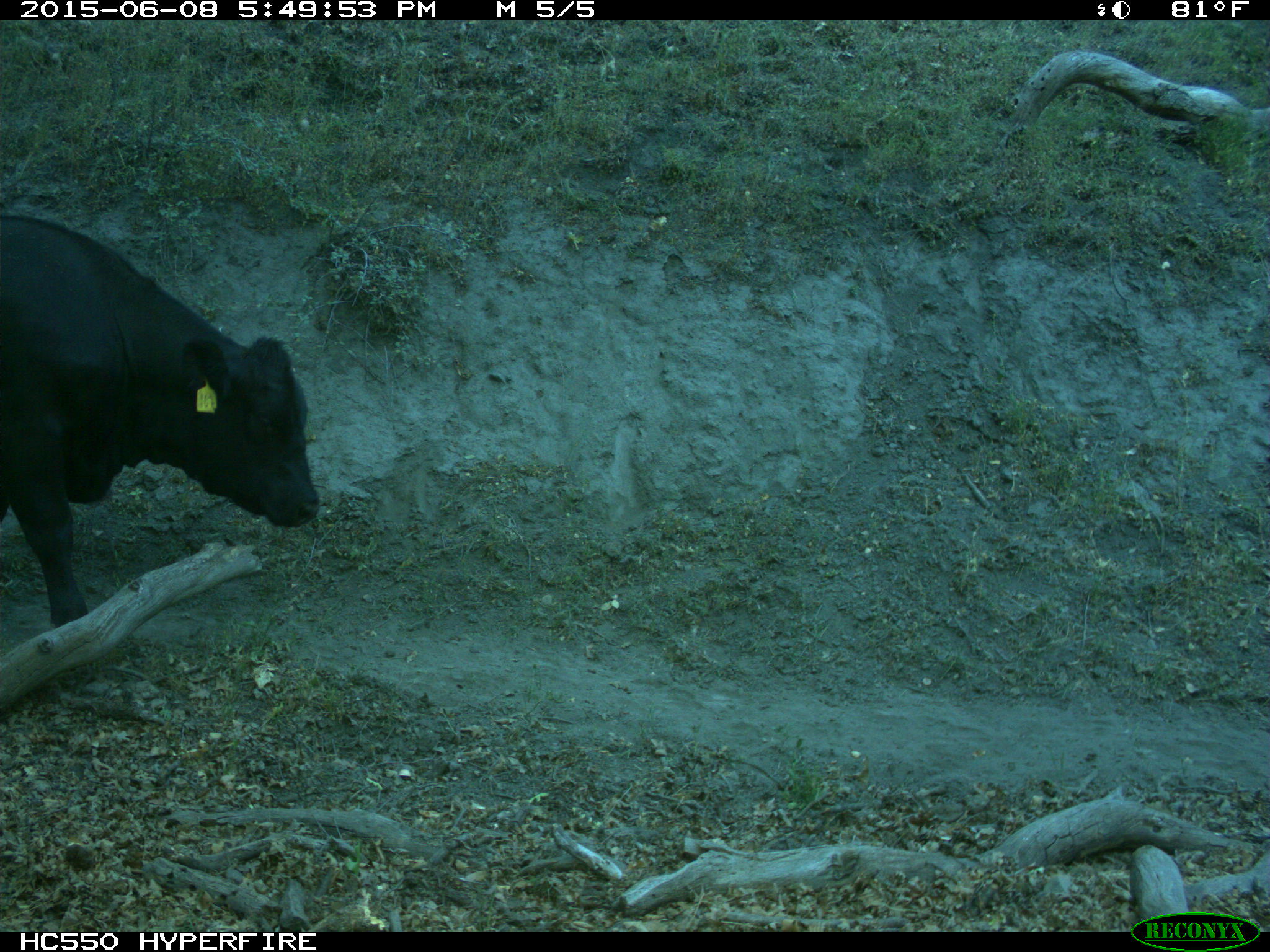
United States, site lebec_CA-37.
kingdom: Animalia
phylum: Chordata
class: Mammalia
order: Artiodactyla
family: Bovidae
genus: Bos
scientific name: Bos taurus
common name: domestic cow